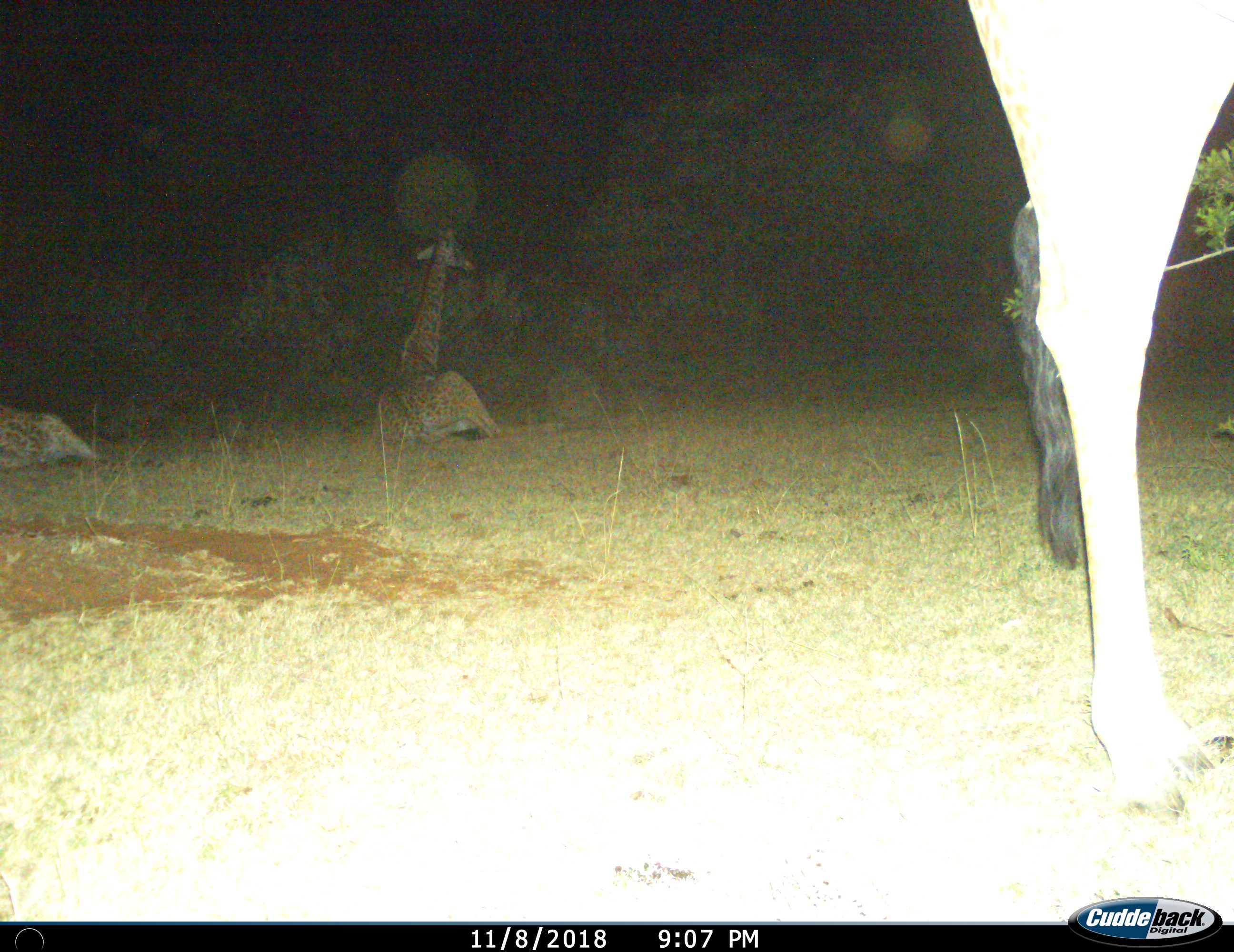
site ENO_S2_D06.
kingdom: Animalia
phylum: Chordata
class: Mammalia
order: Artiodactyla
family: Giraffidae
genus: Giraffa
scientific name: Giraffa camelopardalis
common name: giraffe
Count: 3.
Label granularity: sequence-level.